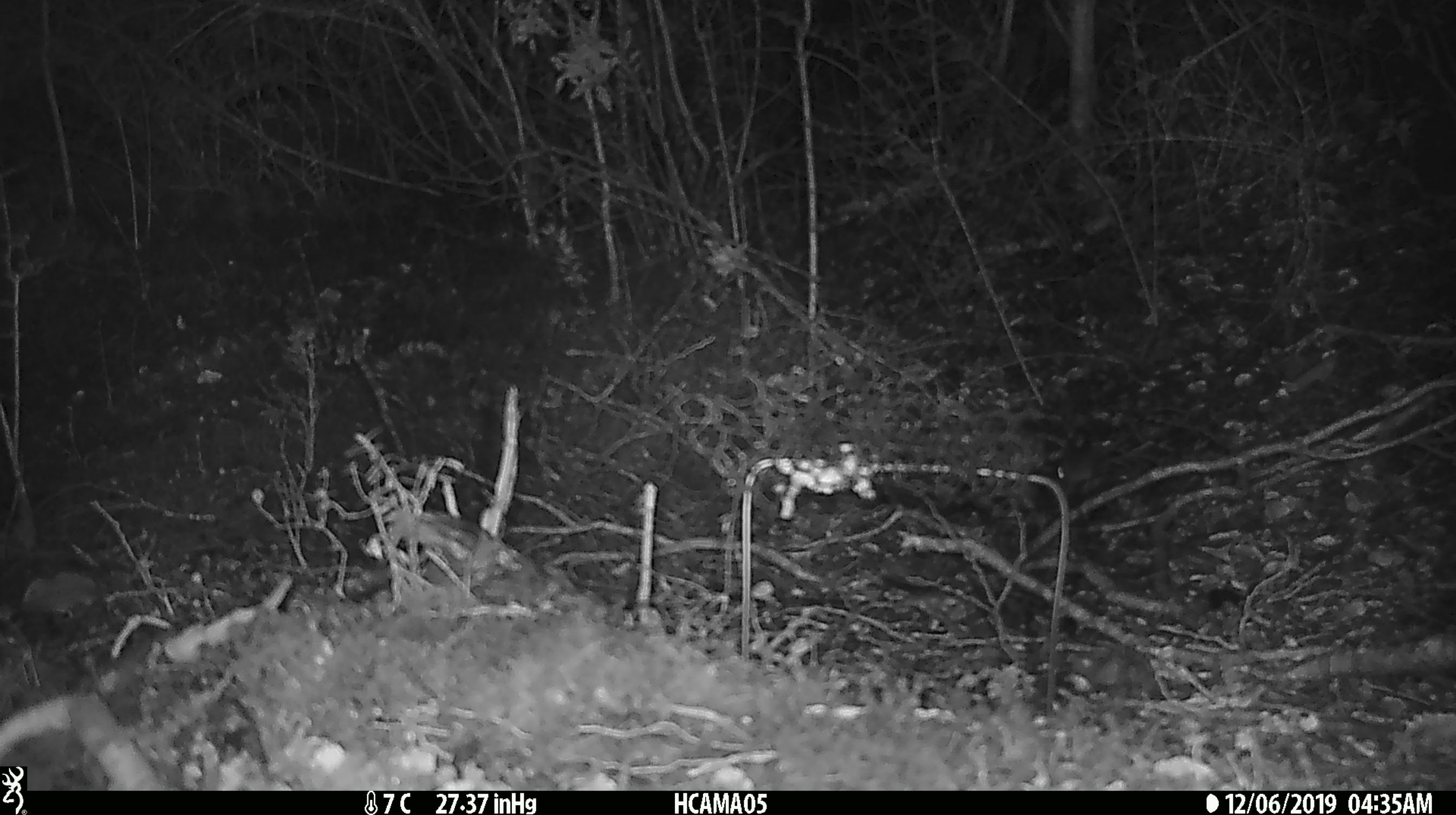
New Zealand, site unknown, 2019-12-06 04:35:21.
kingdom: Animalia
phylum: Chordata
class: Mammalia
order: Rodentia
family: Muridae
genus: Mus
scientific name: Mus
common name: mouse